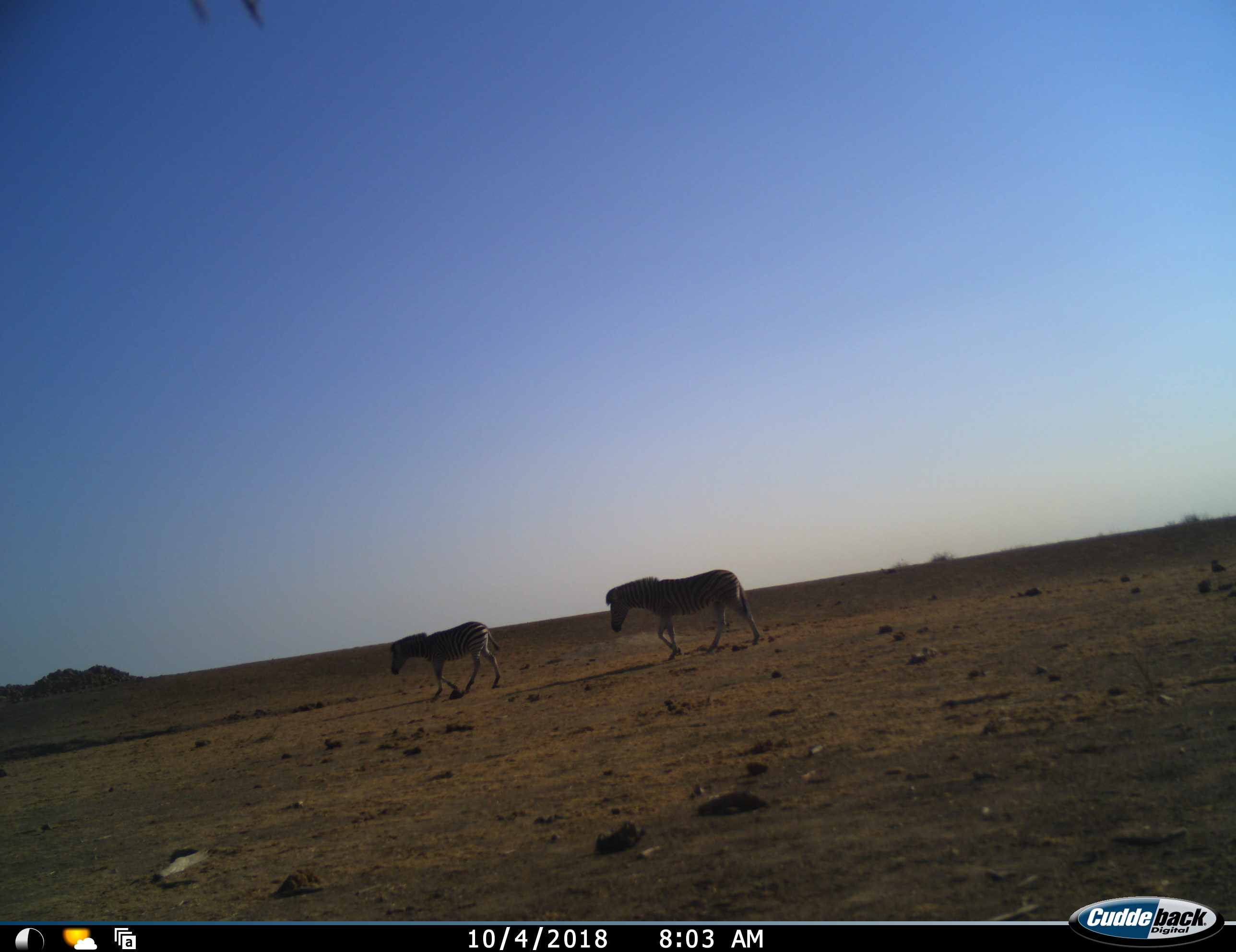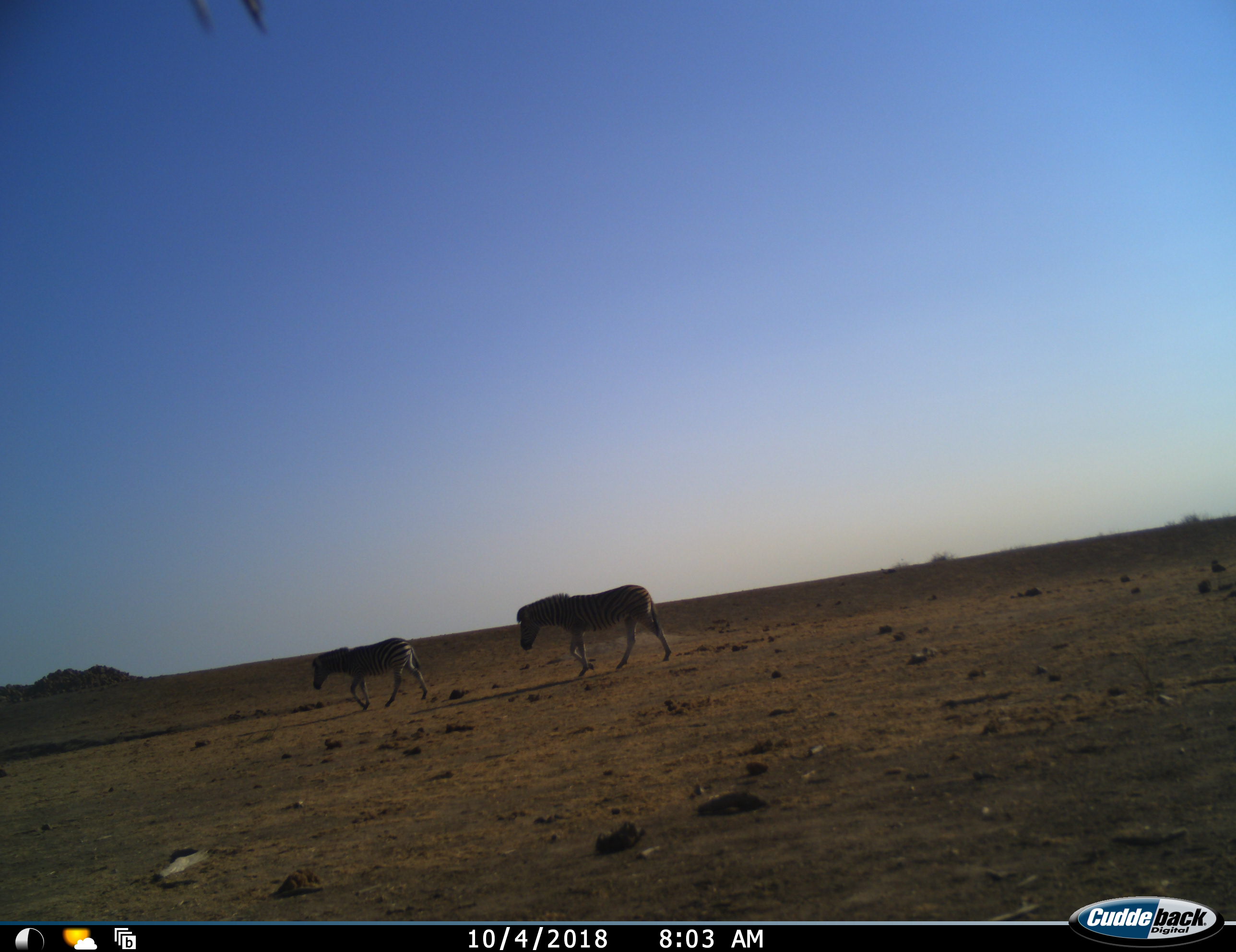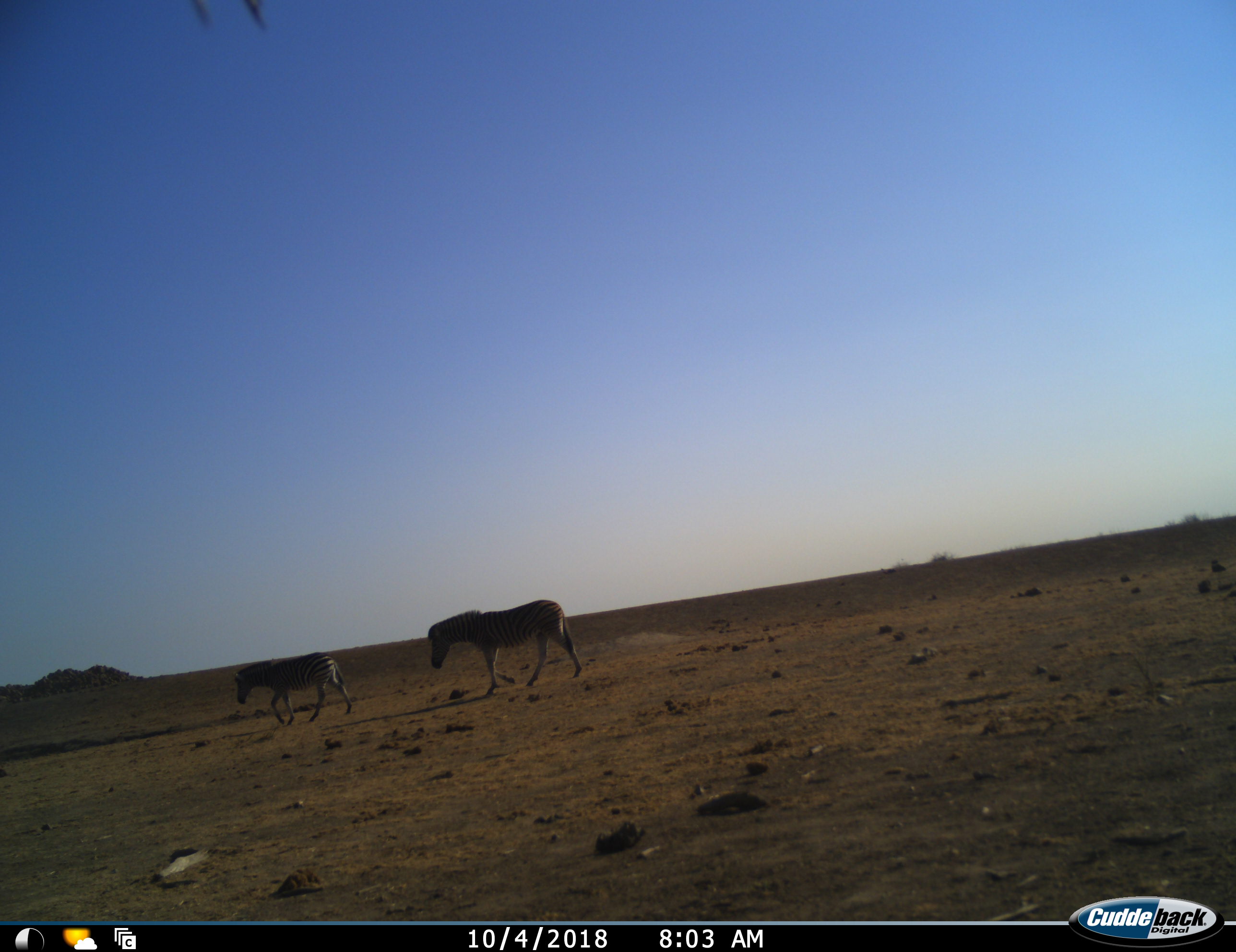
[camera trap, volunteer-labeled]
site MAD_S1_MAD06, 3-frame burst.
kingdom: Animalia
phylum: Chordata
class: Mammalia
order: Perissodactyla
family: Equidae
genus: Equus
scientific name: Equus quagga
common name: plains zebra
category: zebraplains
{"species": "zebraplains (plains zebra) (Equus quagga)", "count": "2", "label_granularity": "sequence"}